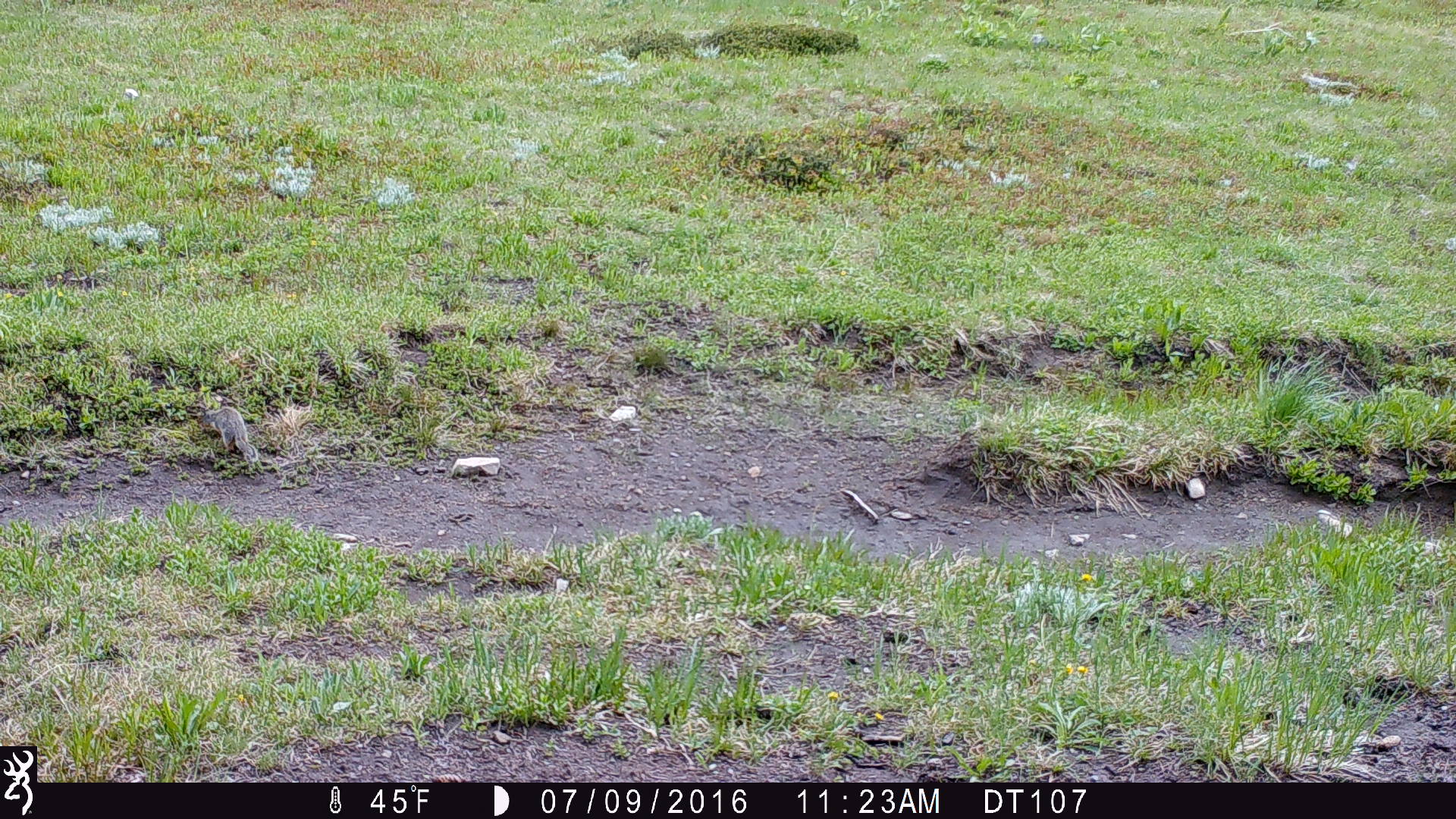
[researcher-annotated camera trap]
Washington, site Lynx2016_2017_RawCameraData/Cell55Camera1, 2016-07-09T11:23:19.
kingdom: Animalia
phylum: Chordata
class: Mammalia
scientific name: Mammalia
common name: small mammal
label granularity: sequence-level